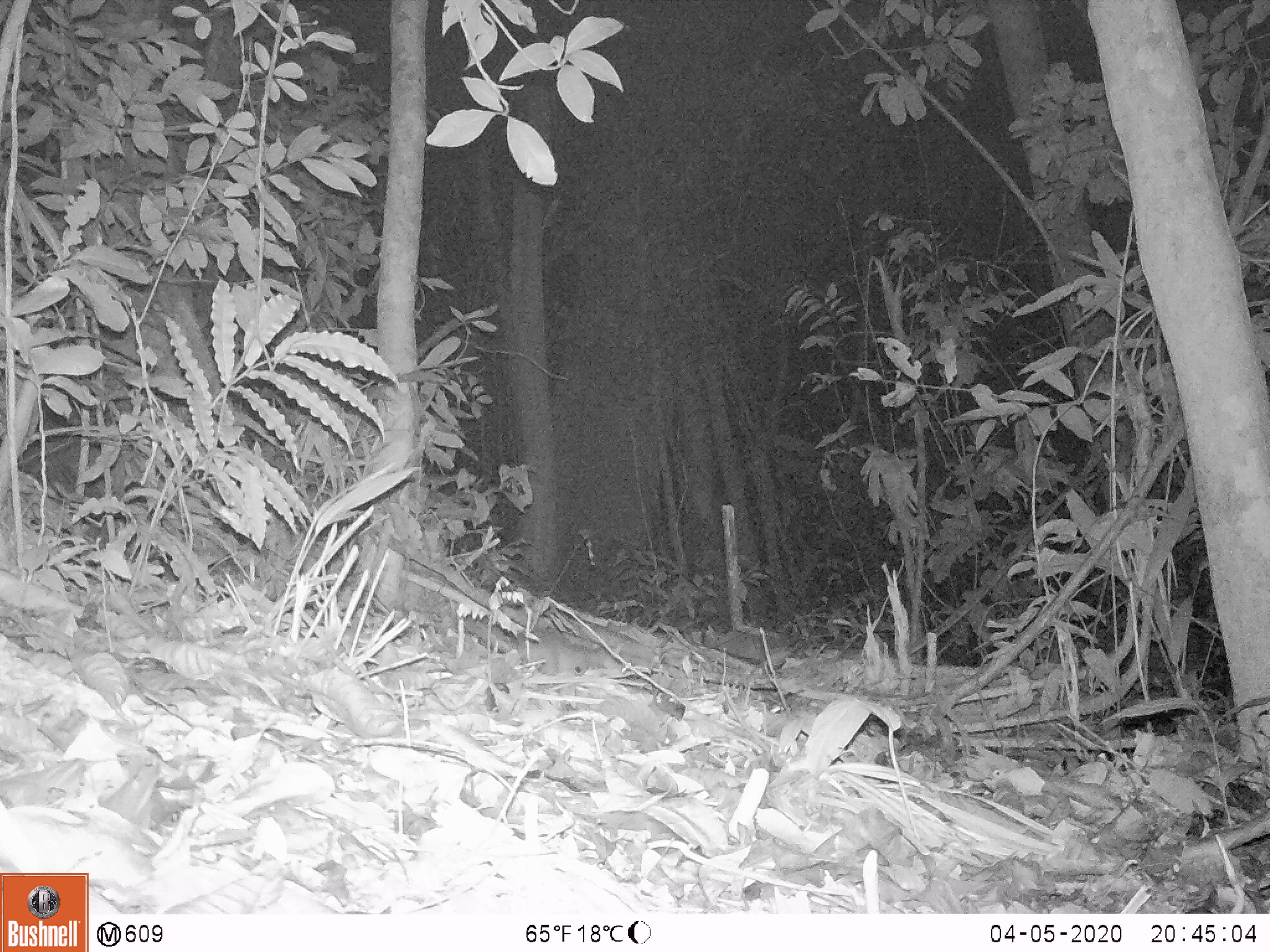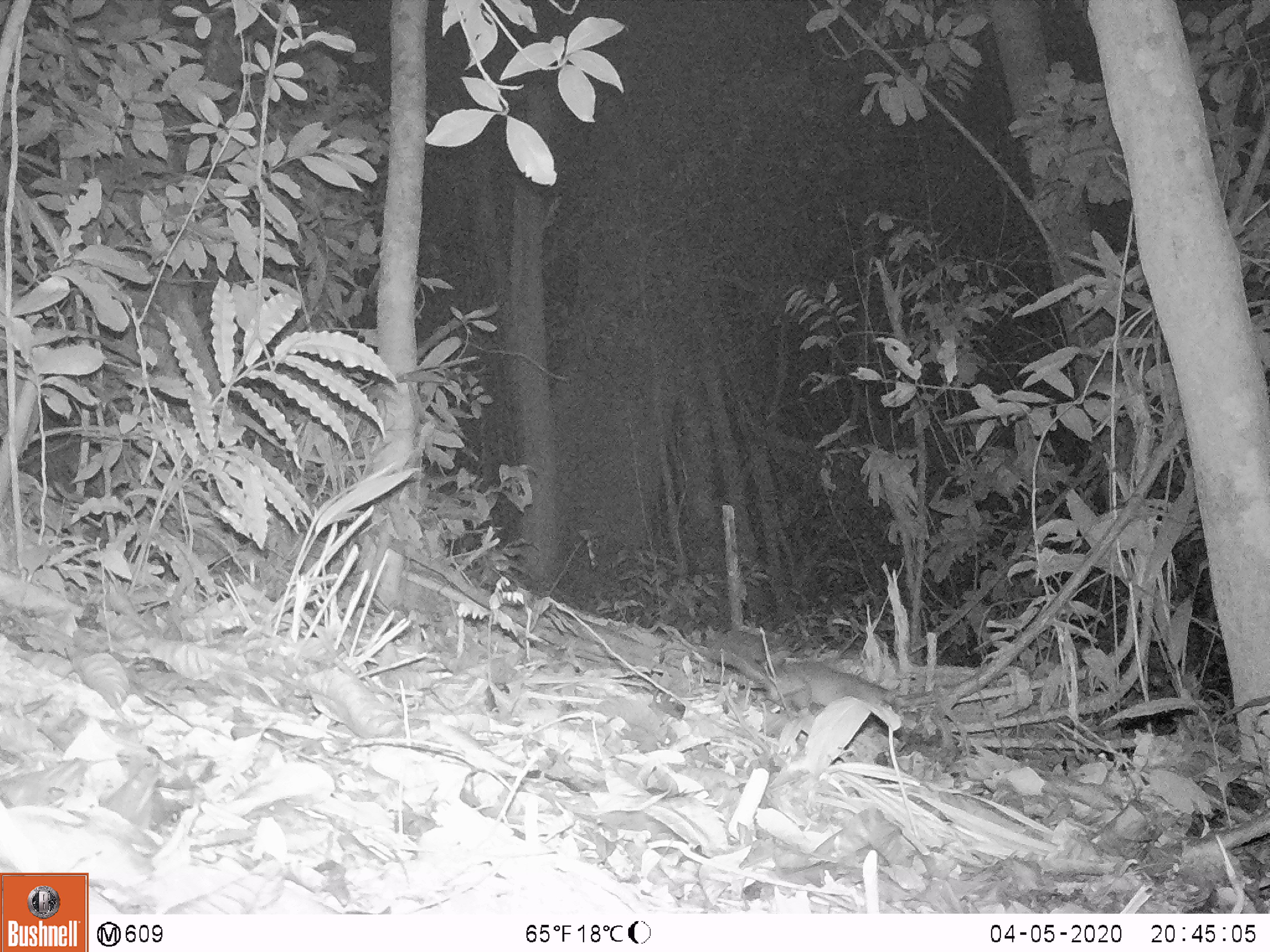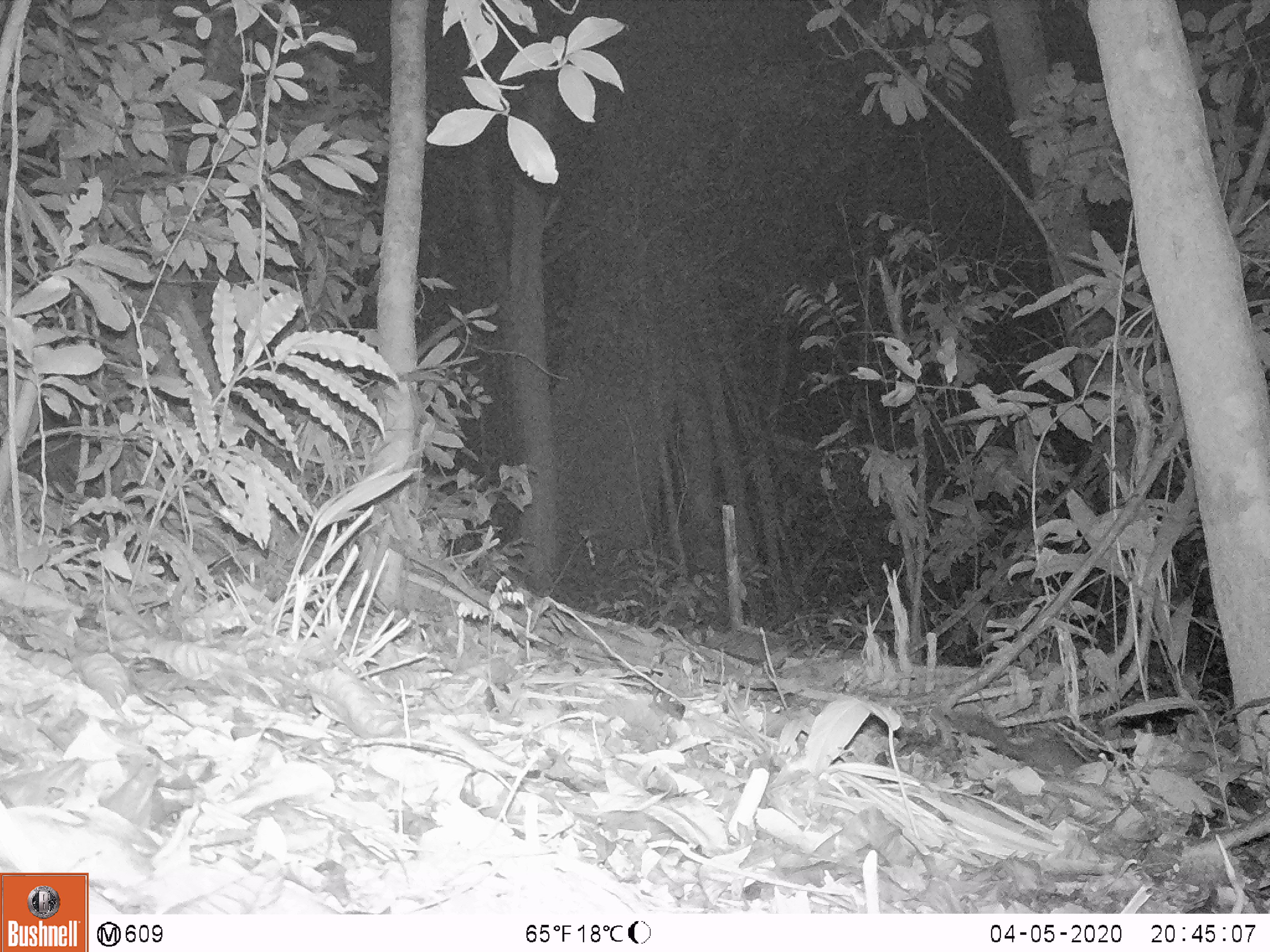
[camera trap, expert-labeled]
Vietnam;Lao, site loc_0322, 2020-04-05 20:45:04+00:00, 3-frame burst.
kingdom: Animalia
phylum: Chordata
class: Mammalia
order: Carnivora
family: Mustelidae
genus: Melogale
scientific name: Melogale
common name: ferret badger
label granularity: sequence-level